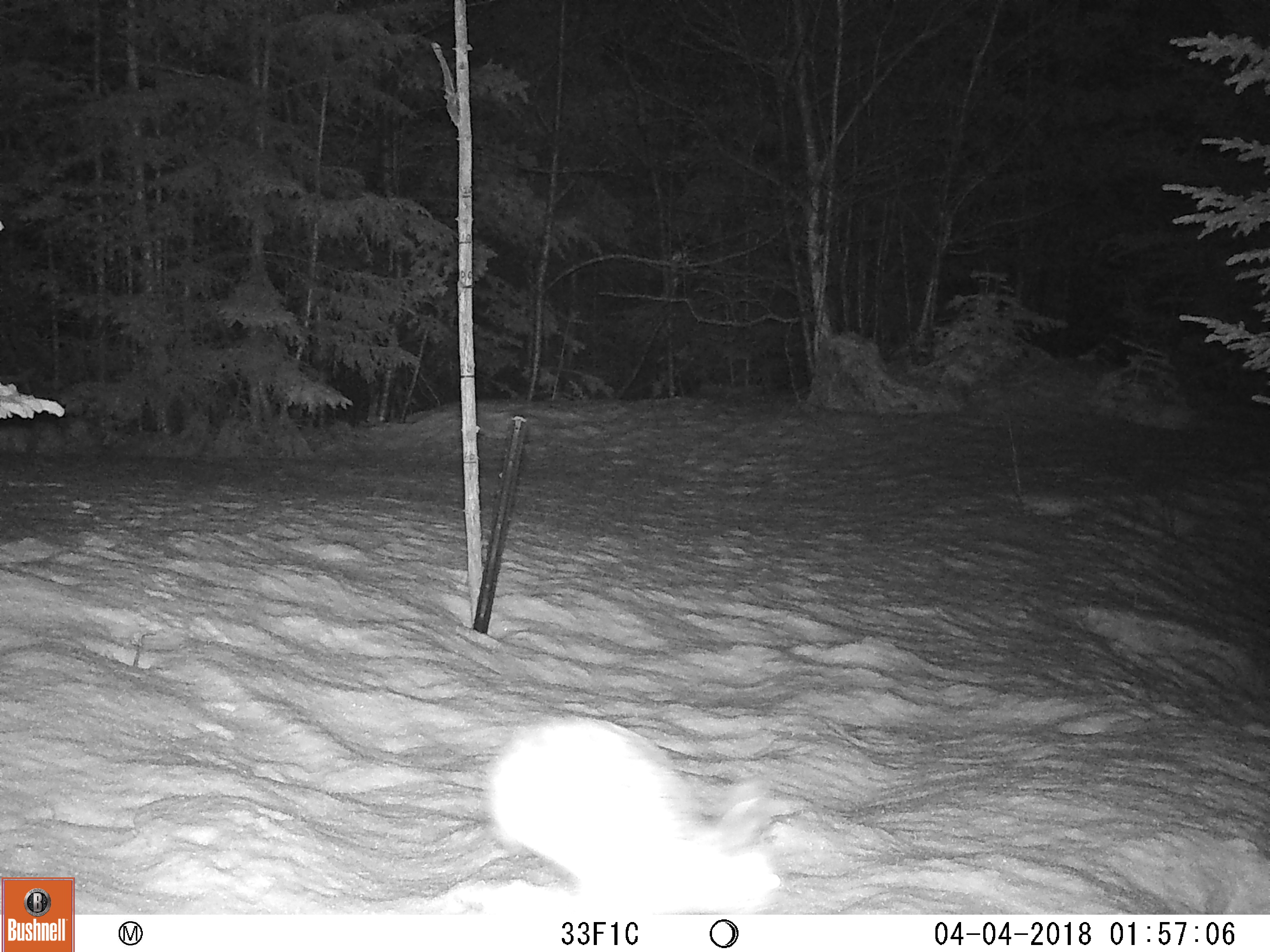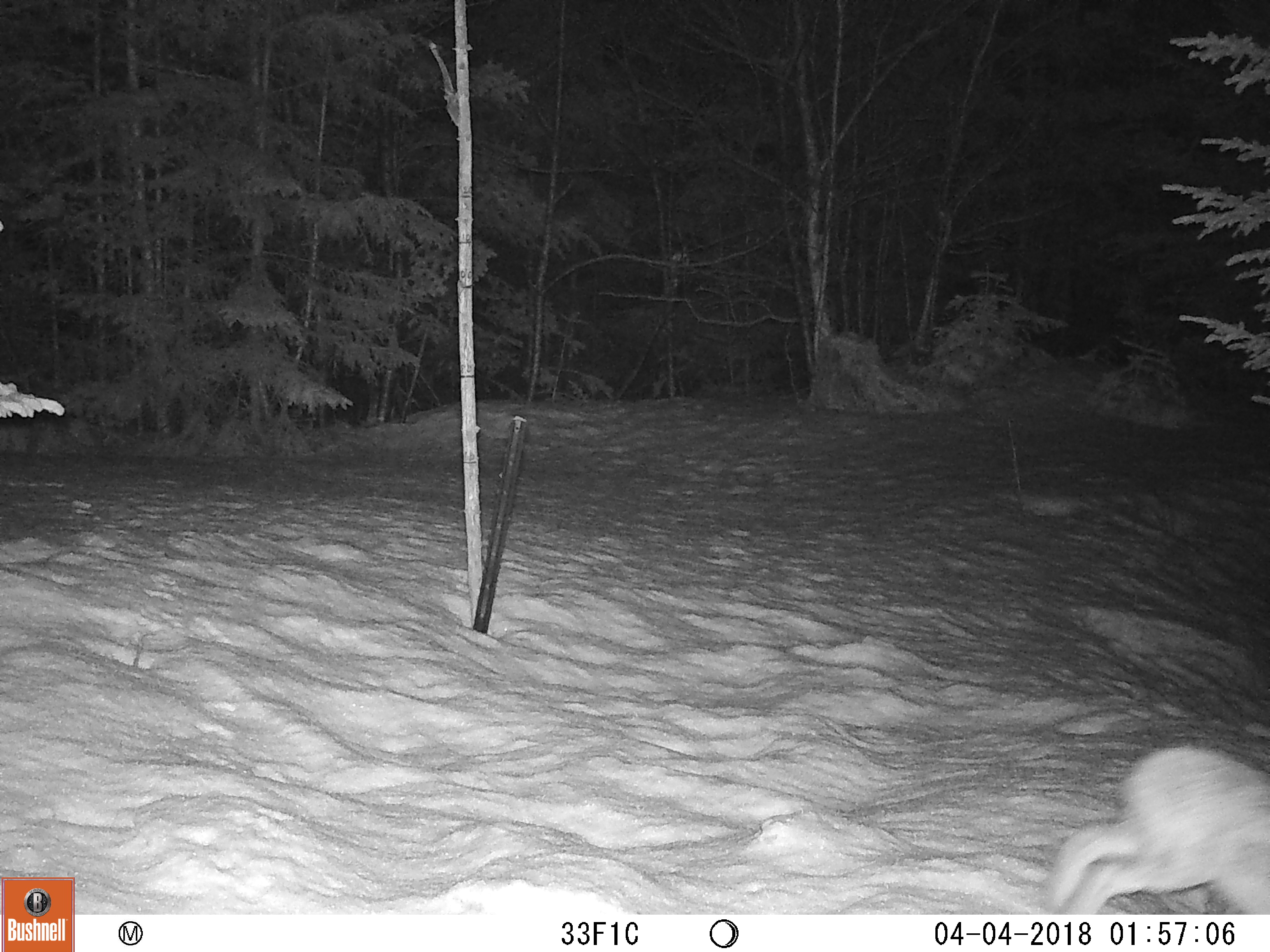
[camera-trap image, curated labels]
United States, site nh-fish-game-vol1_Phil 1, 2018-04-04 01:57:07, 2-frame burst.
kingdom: Animalia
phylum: Chordata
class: Mammalia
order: Lagomorpha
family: Leporidae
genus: Lepus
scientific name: Lepus americanus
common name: snowshoe hare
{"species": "snowshoe hare (Lepus americanus)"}